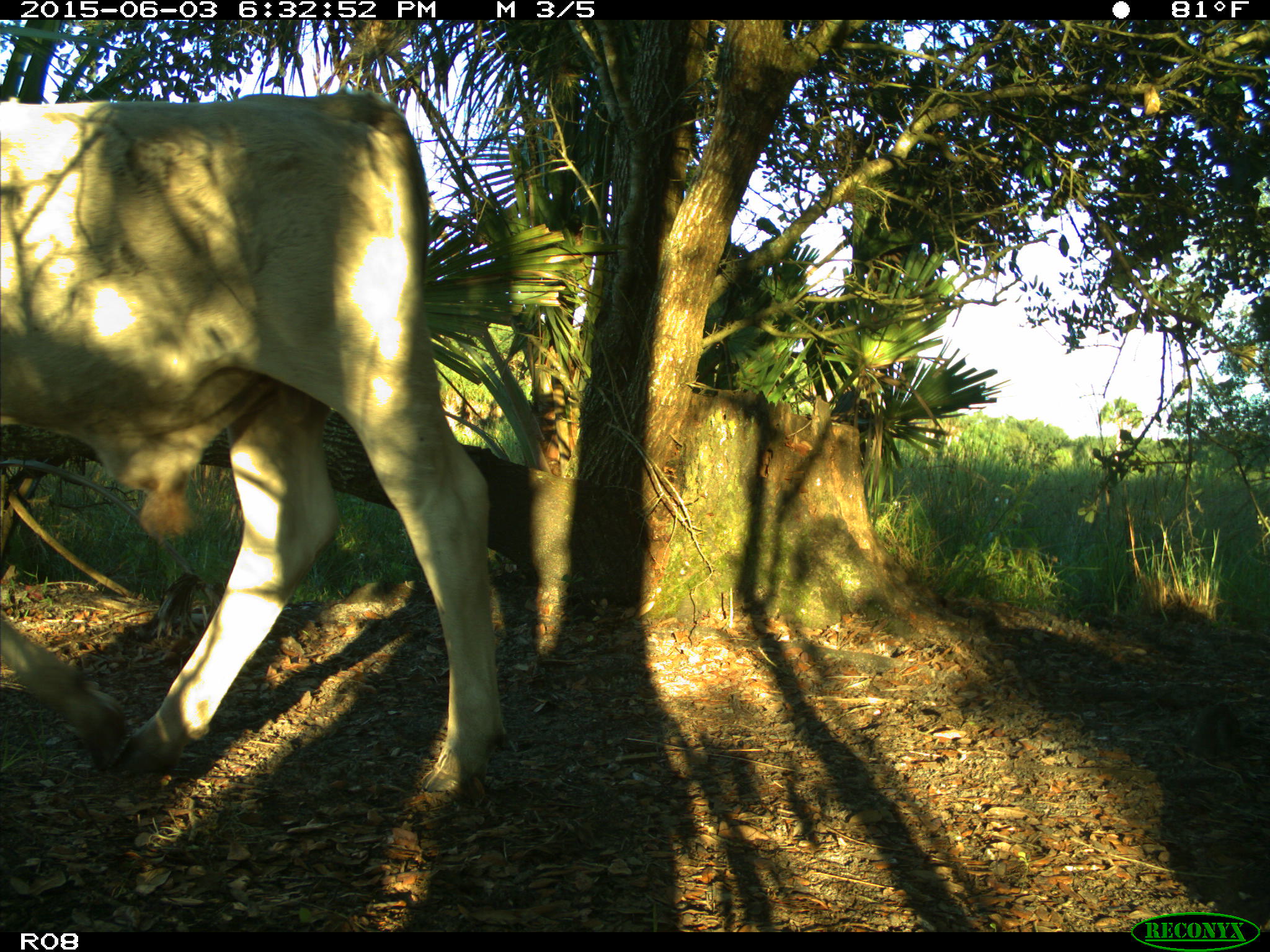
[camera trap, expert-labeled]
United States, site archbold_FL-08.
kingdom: Animalia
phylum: Chordata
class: Mammalia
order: Artiodactyla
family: Bovidae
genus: Bos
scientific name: Bos taurus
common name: domestic cow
Bos taurus (domestic cow).